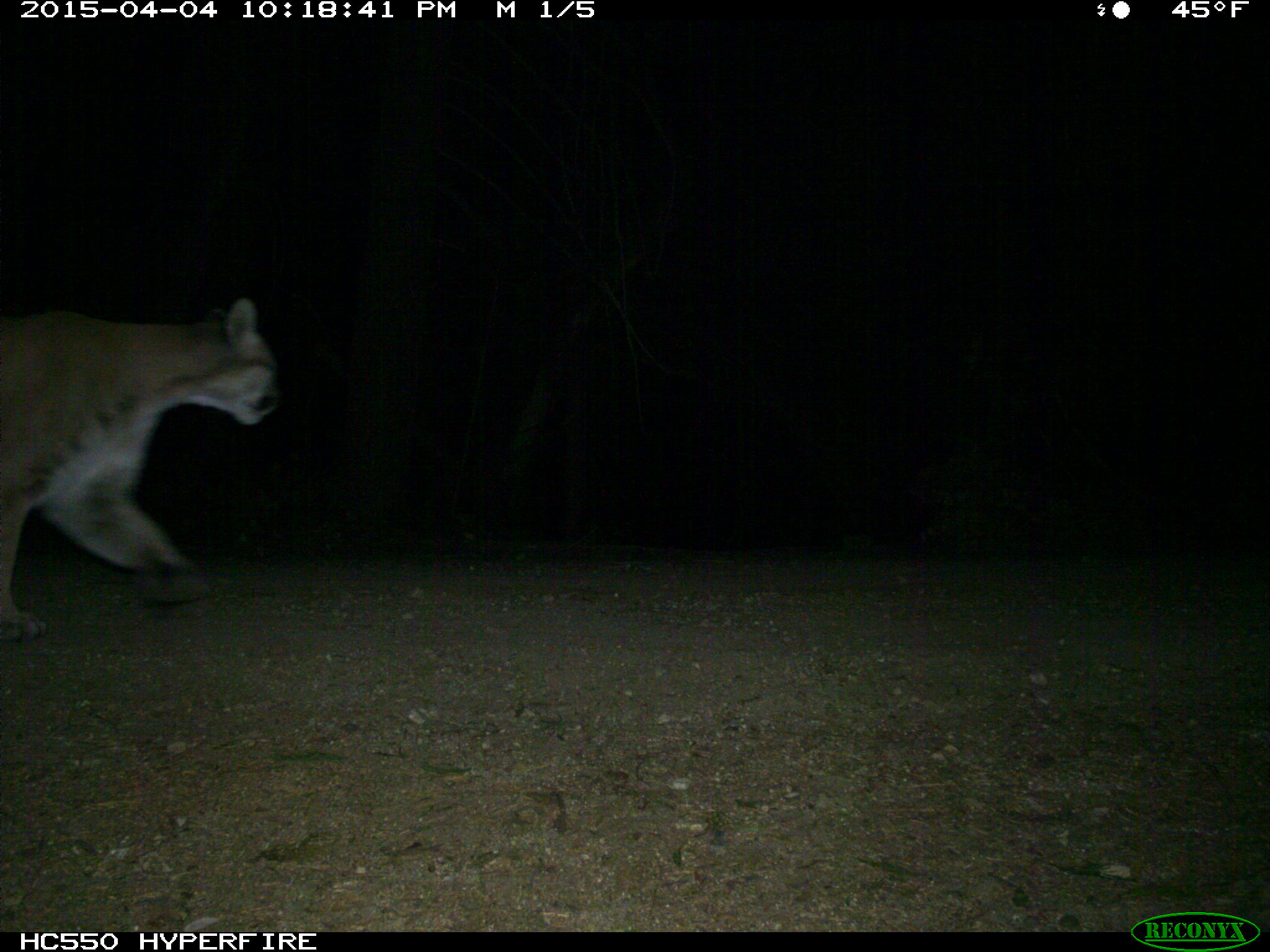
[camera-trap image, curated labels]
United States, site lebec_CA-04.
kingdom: Animalia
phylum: Chordata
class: Mammalia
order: Carnivora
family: Felidae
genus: Puma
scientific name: Puma concolor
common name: mountain lion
Puma concolor (mountain lion).